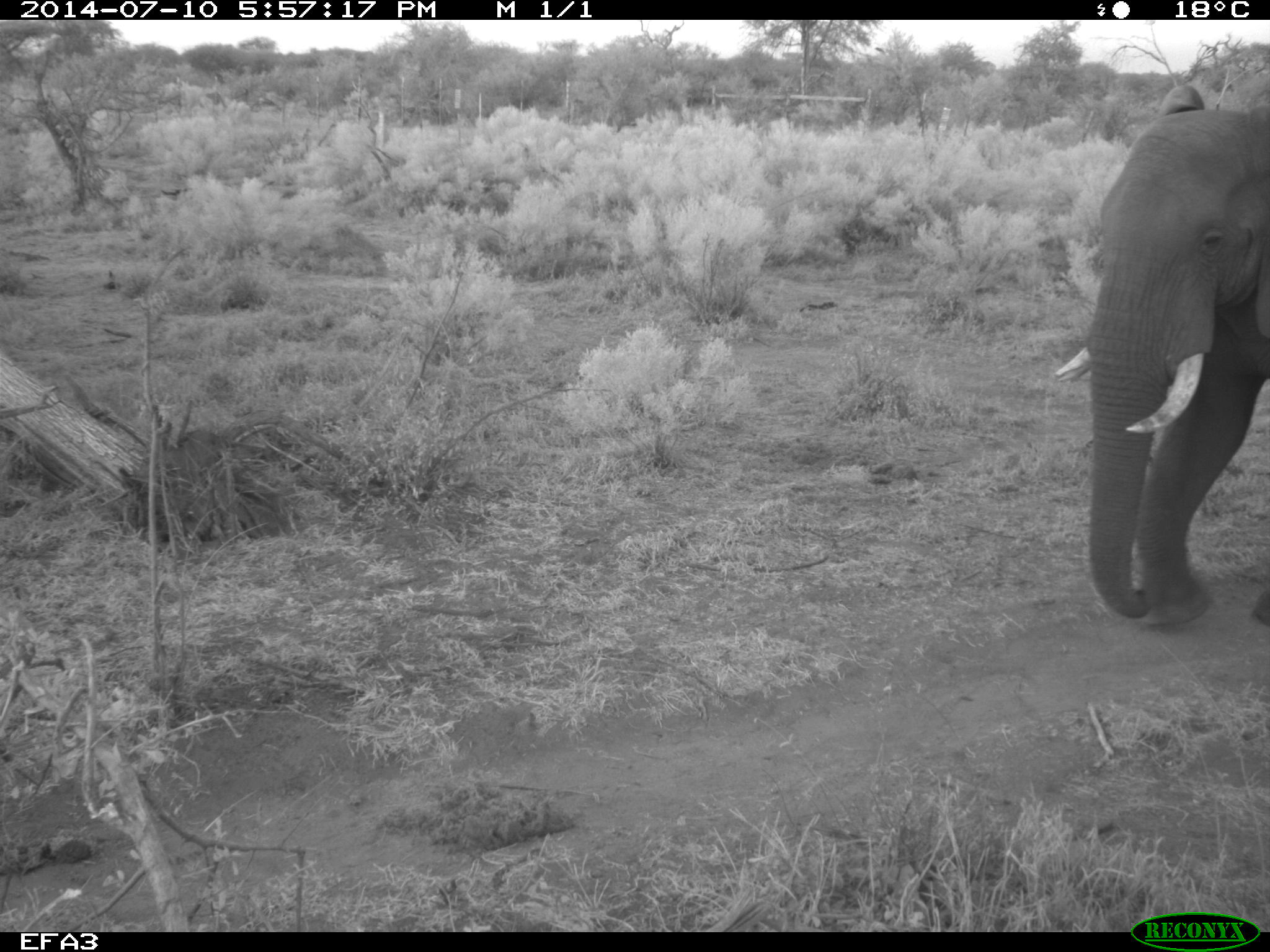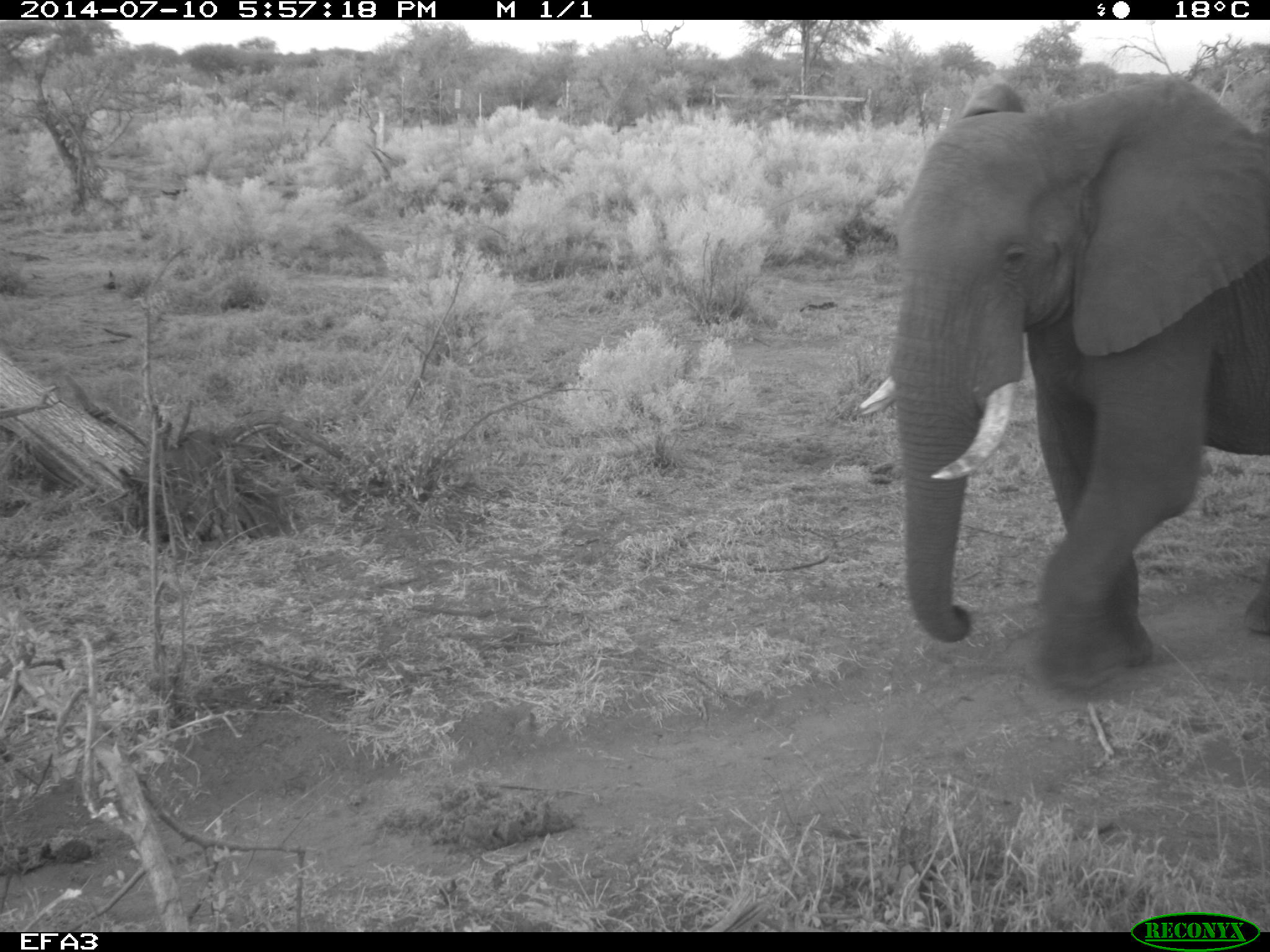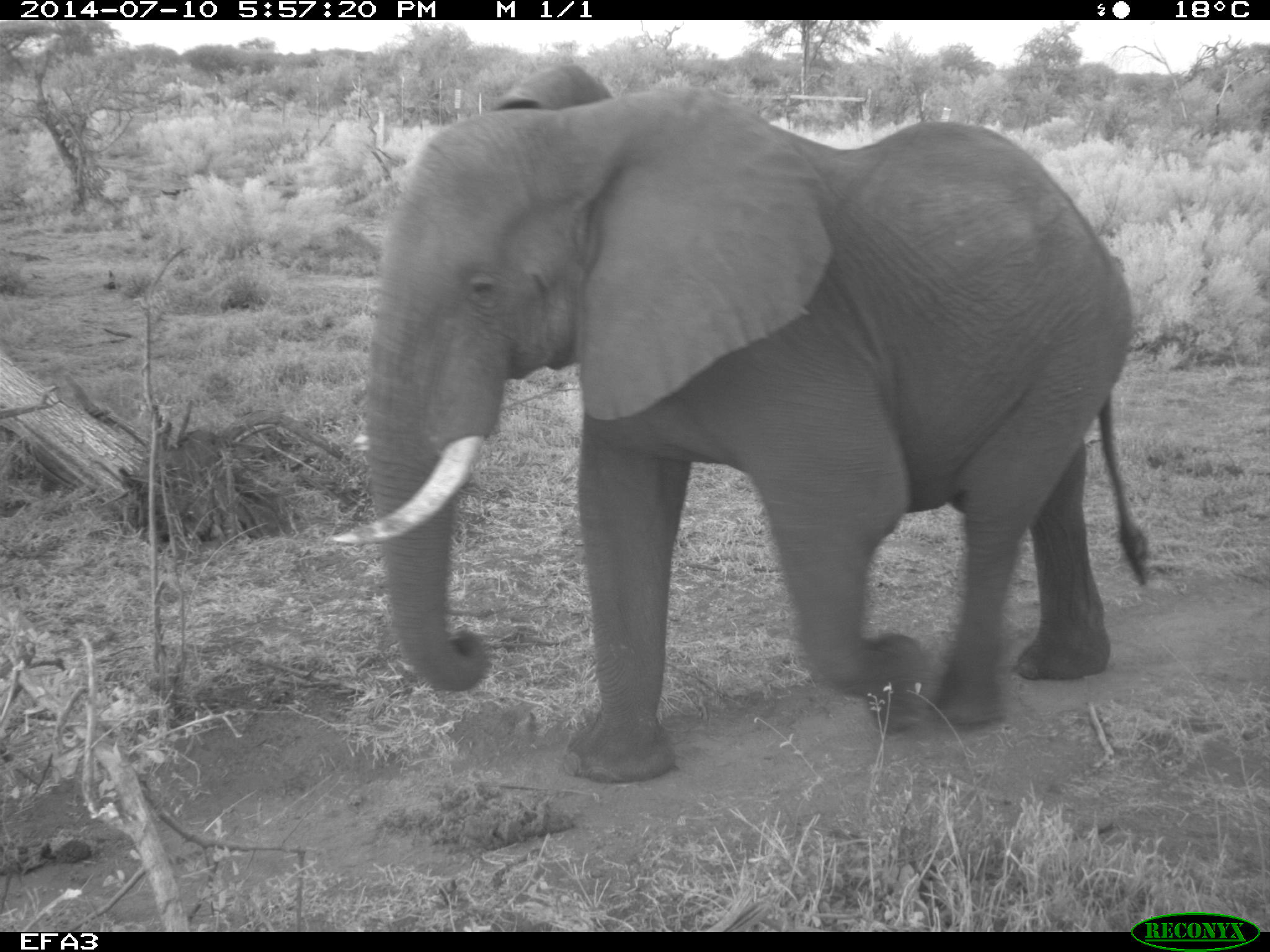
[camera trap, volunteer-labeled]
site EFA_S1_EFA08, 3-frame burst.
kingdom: Animalia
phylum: Chordata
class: Mammalia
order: Proboscidea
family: Elephantidae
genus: Loxodonta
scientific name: Loxodonta africana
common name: african bush elephant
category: elephant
Elephant (african bush elephant) (Loxodonta africana), count 1. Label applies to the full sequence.